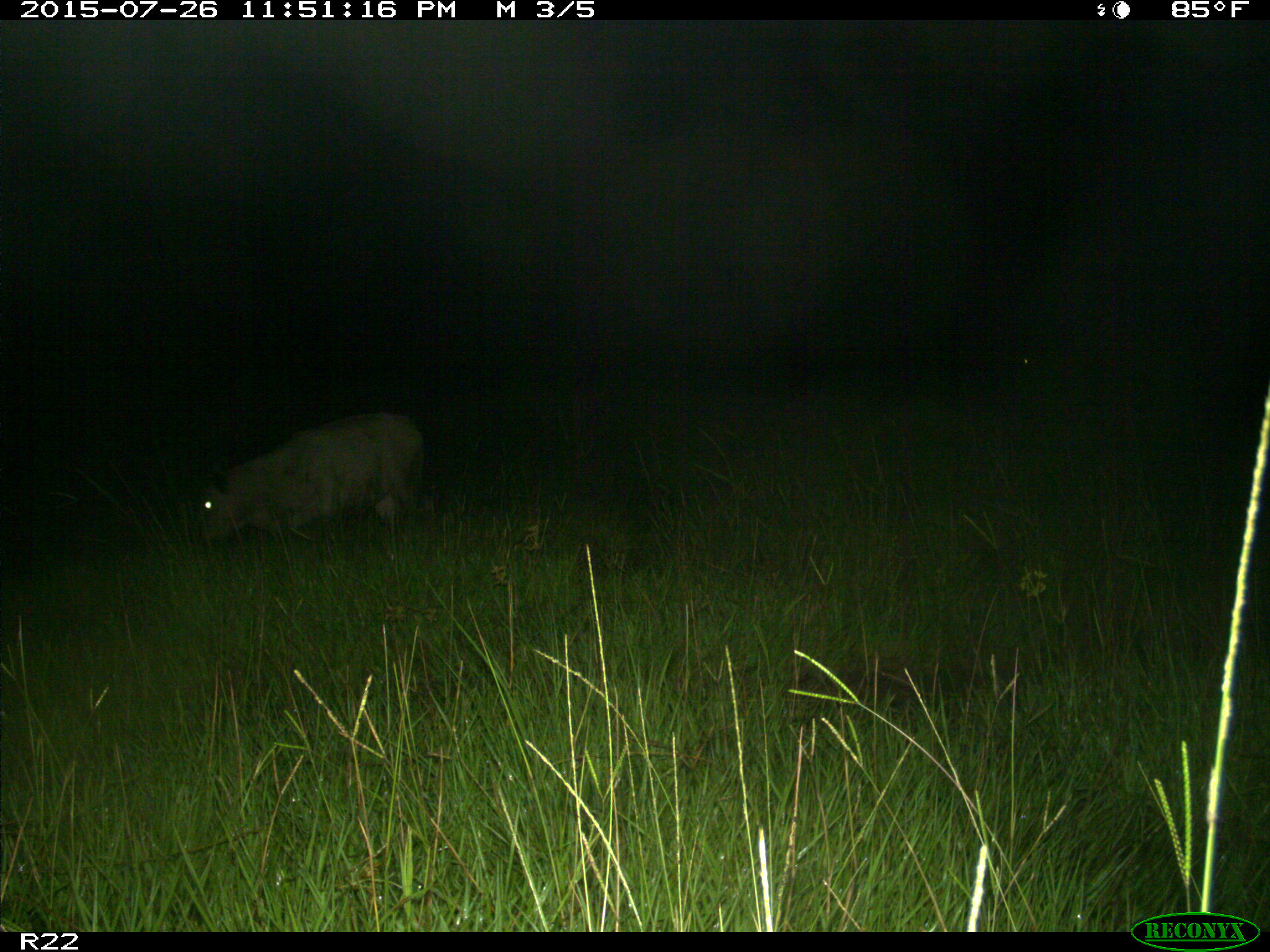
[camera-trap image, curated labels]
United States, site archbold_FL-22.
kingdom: Animalia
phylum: Chordata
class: Mammalia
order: Artiodactyla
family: Bovidae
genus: Bos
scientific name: Bos taurus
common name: domestic cow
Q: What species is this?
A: Bos taurus (domestic cow).